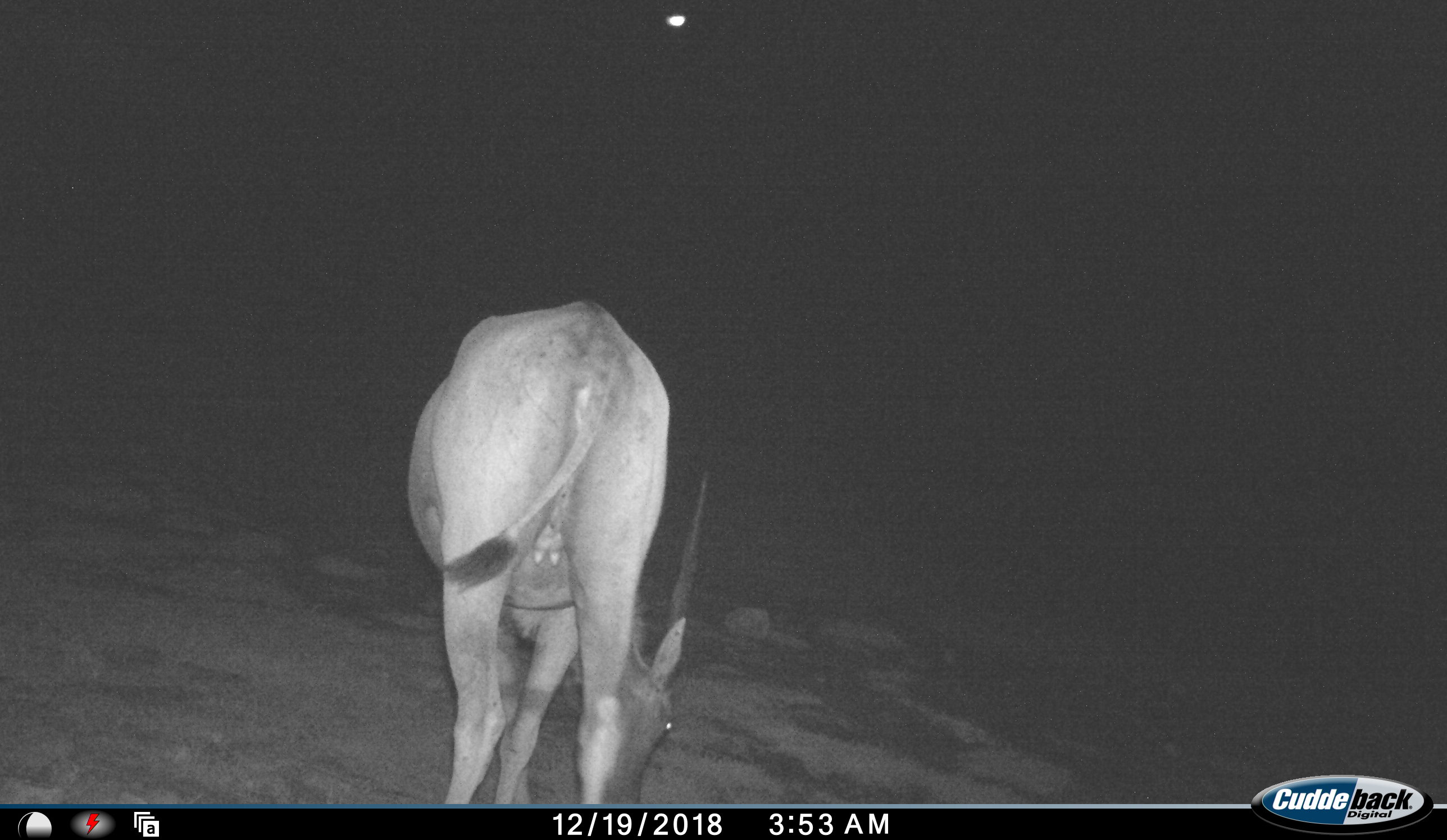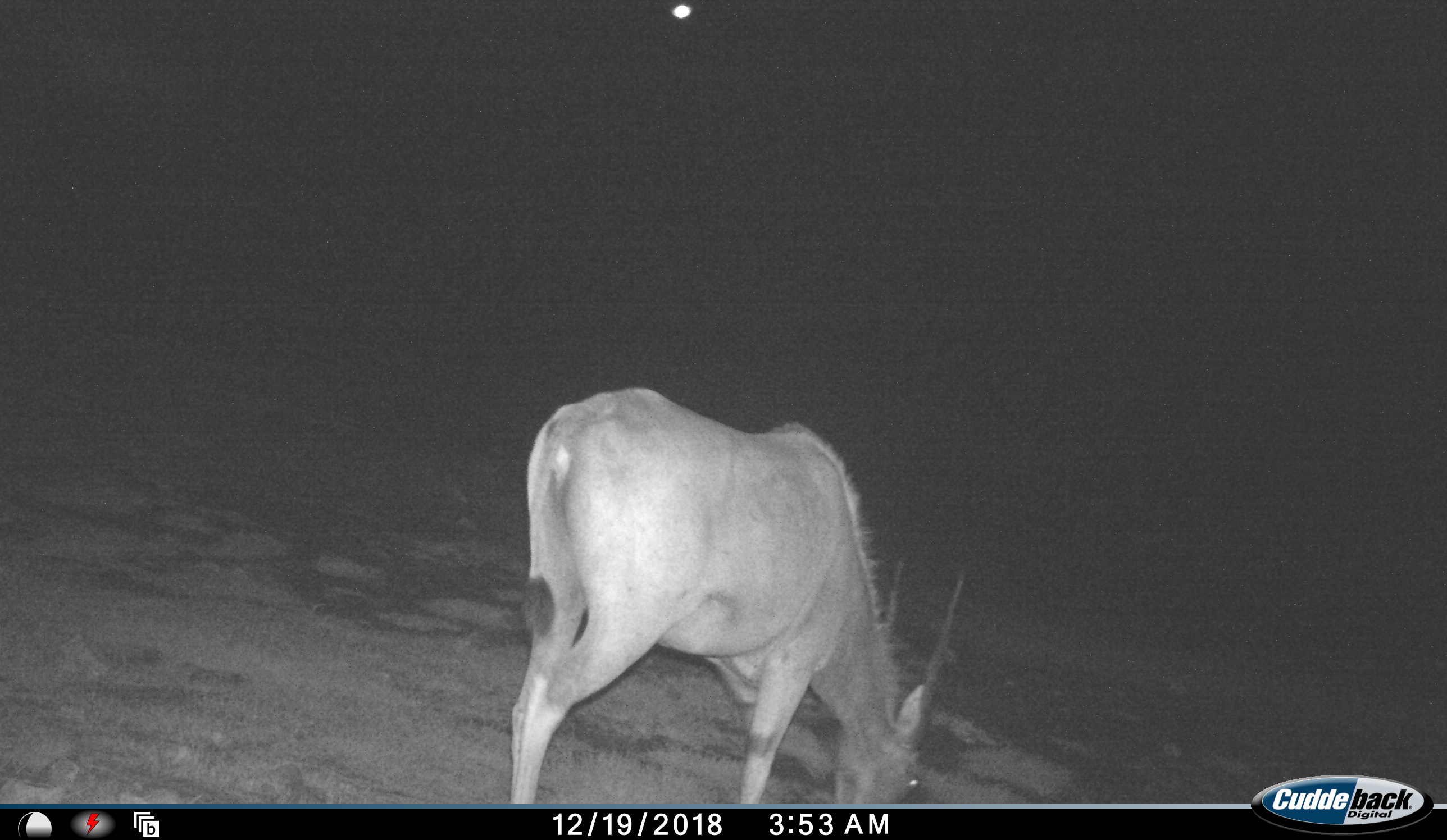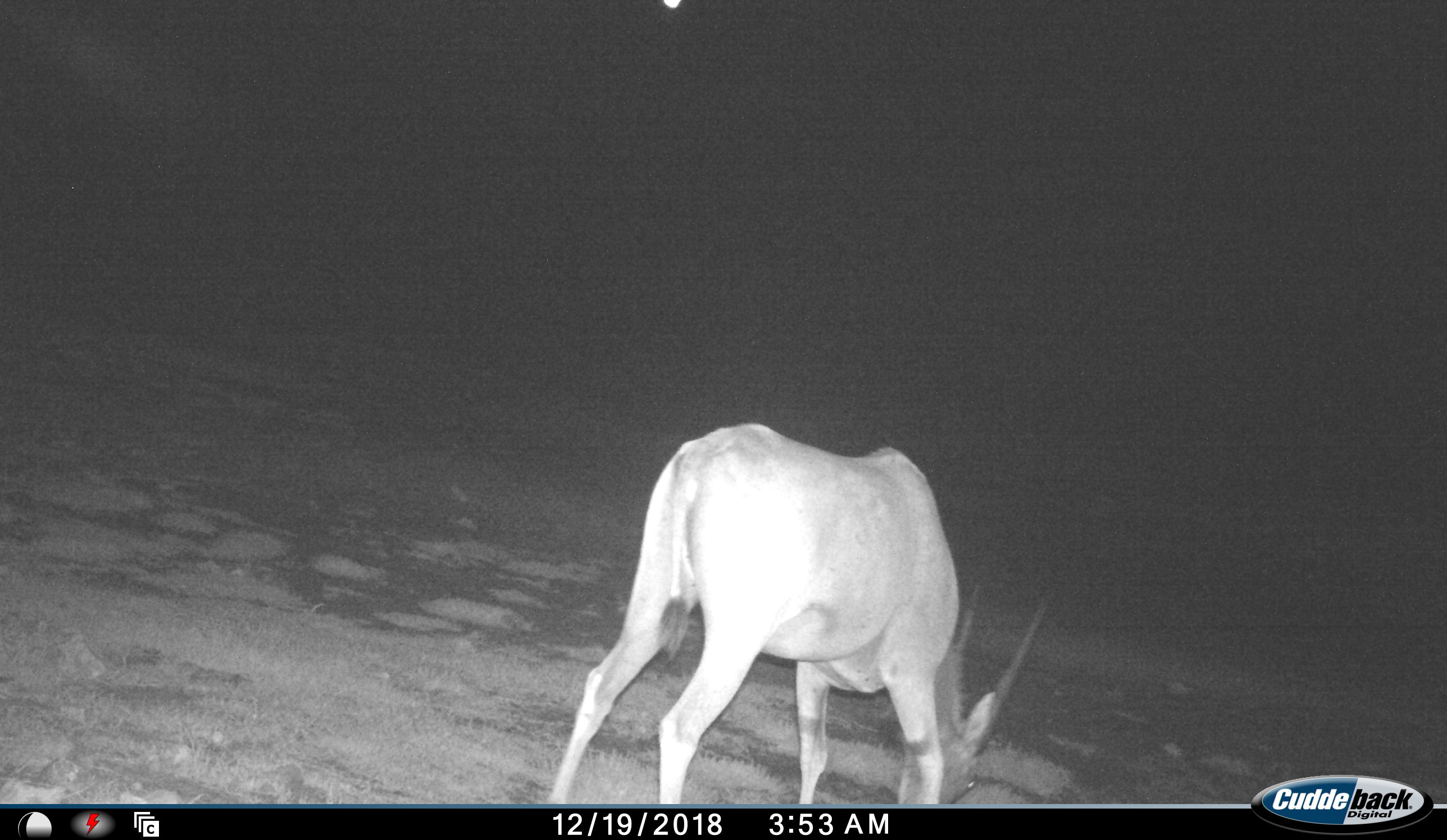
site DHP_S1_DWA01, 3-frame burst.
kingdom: Animalia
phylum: Chordata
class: Mammalia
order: Artiodactyla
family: Bovidae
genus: Tragelaphus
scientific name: Tragelaphus oryx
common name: eland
Eland (Tragelaphus oryx), count 1. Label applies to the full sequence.